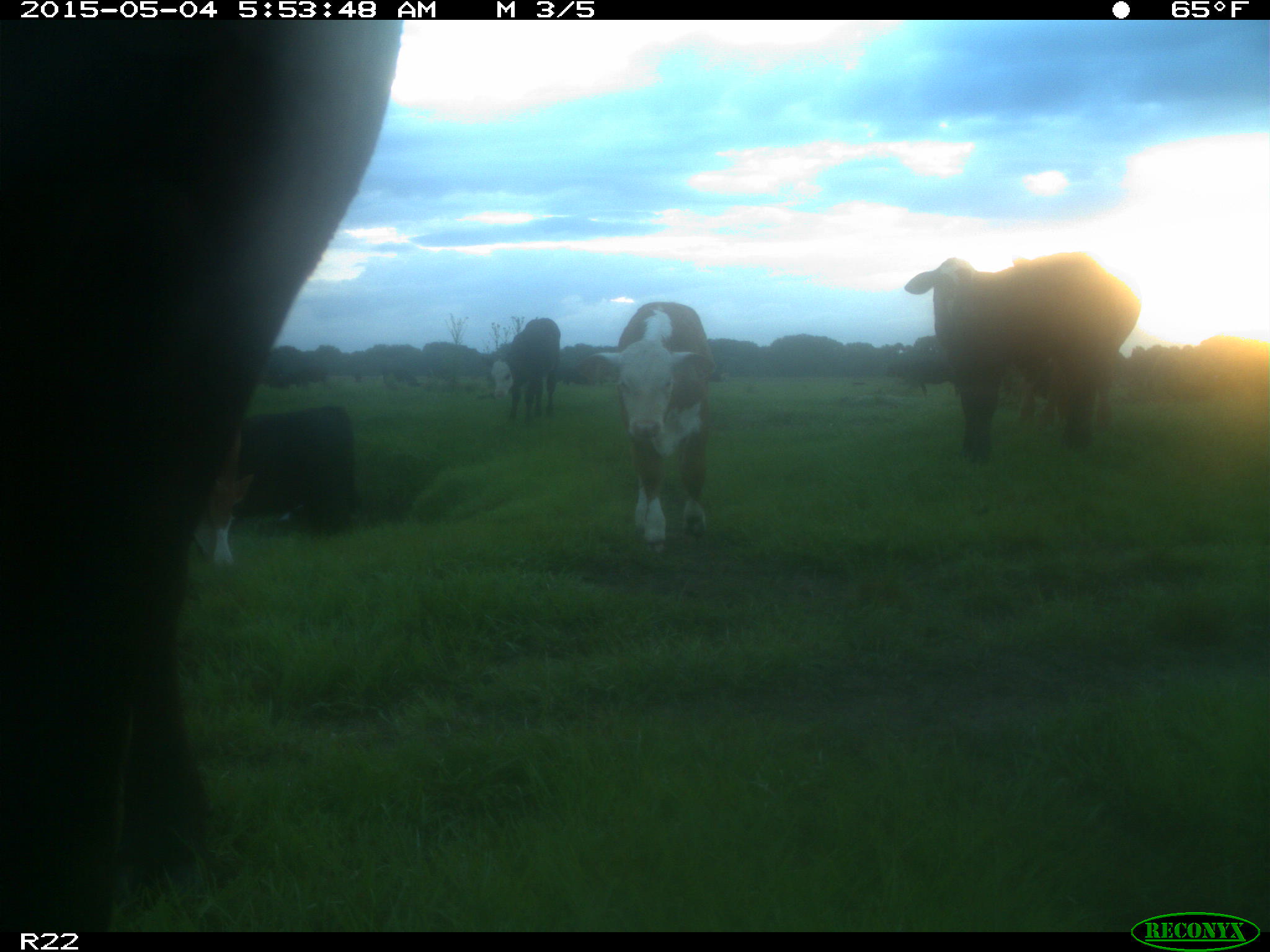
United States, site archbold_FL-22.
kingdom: Animalia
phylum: Chordata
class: Mammalia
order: Artiodactyla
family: Bovidae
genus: Bos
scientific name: Bos taurus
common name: domestic cow